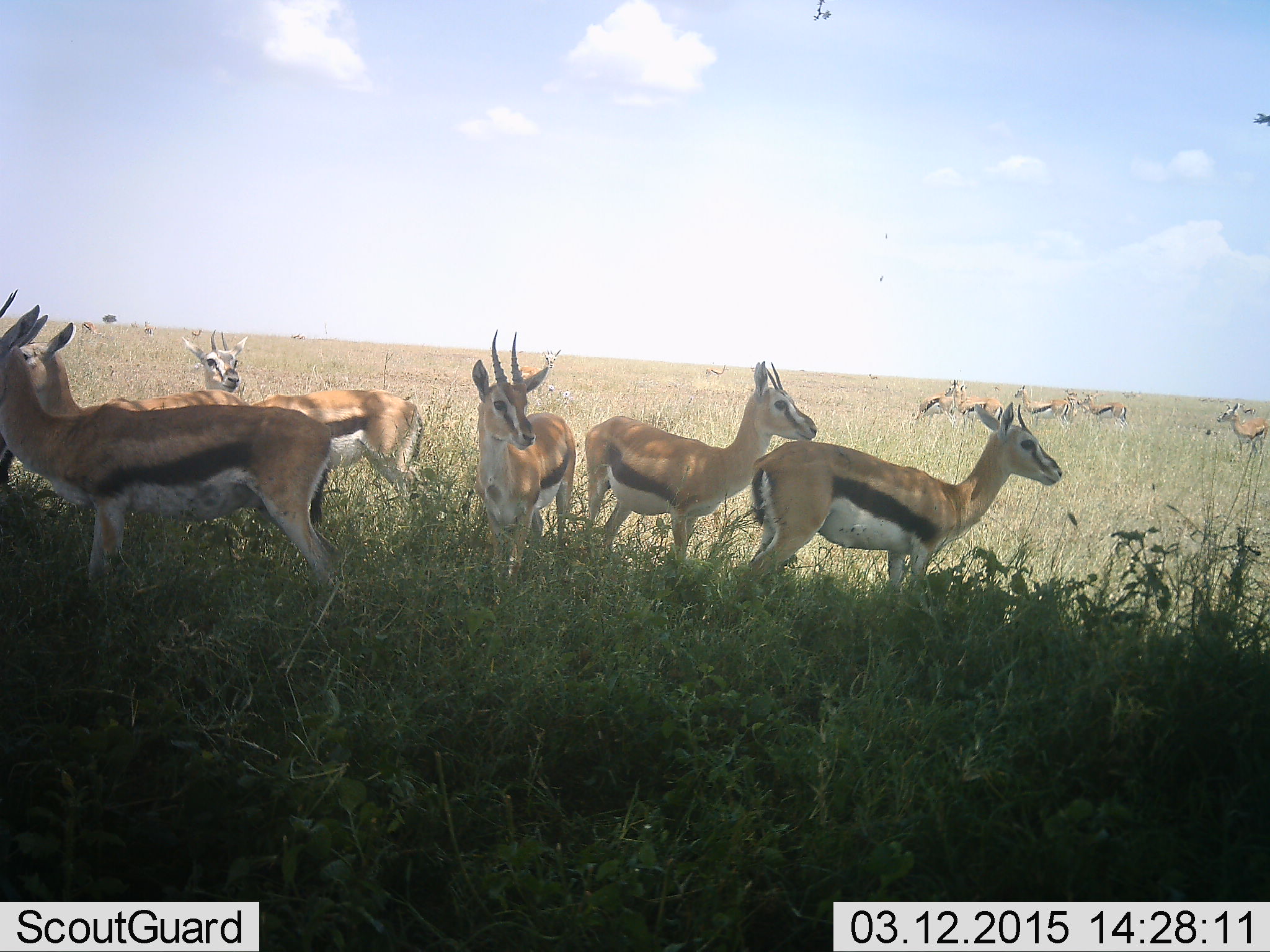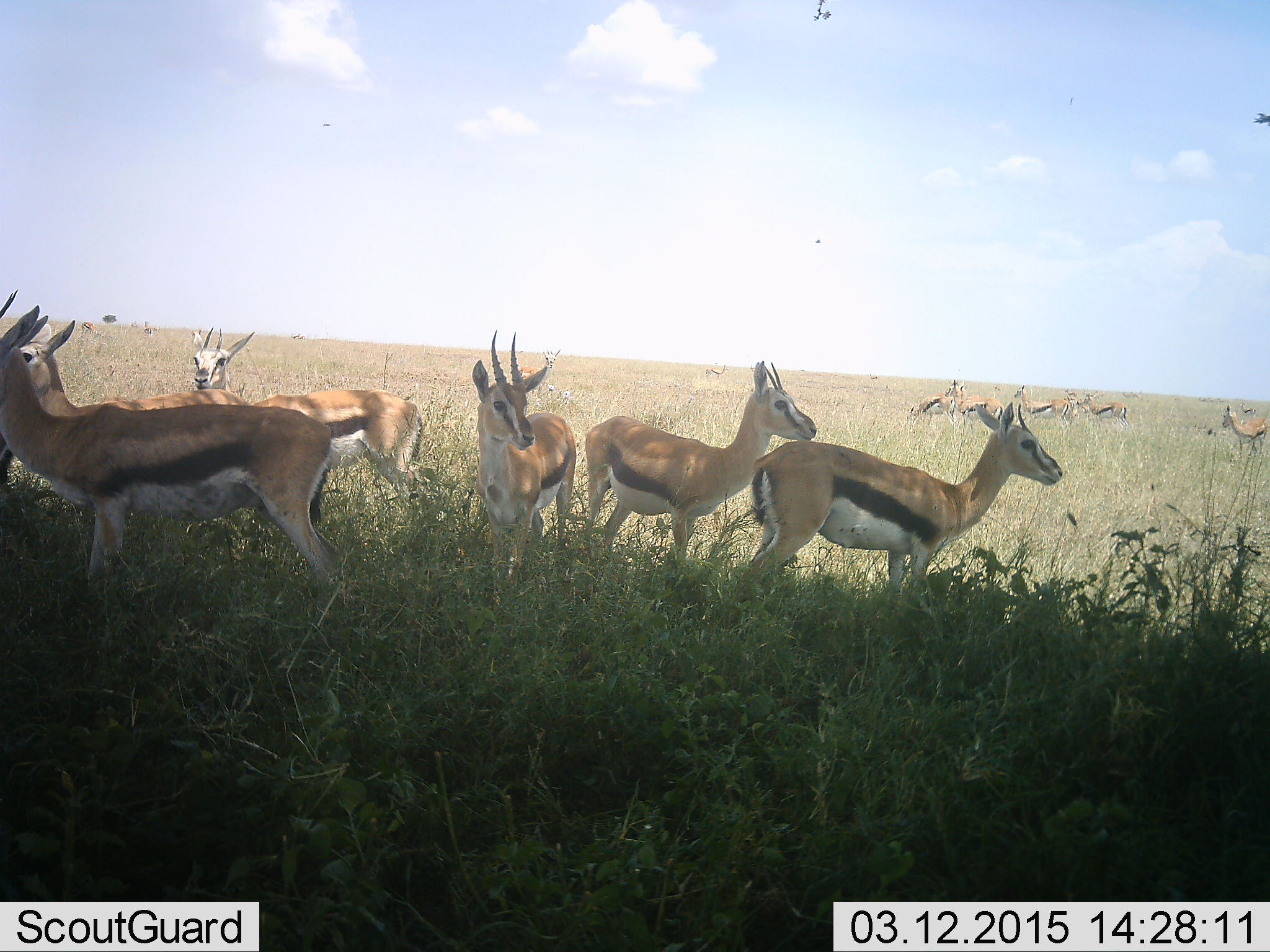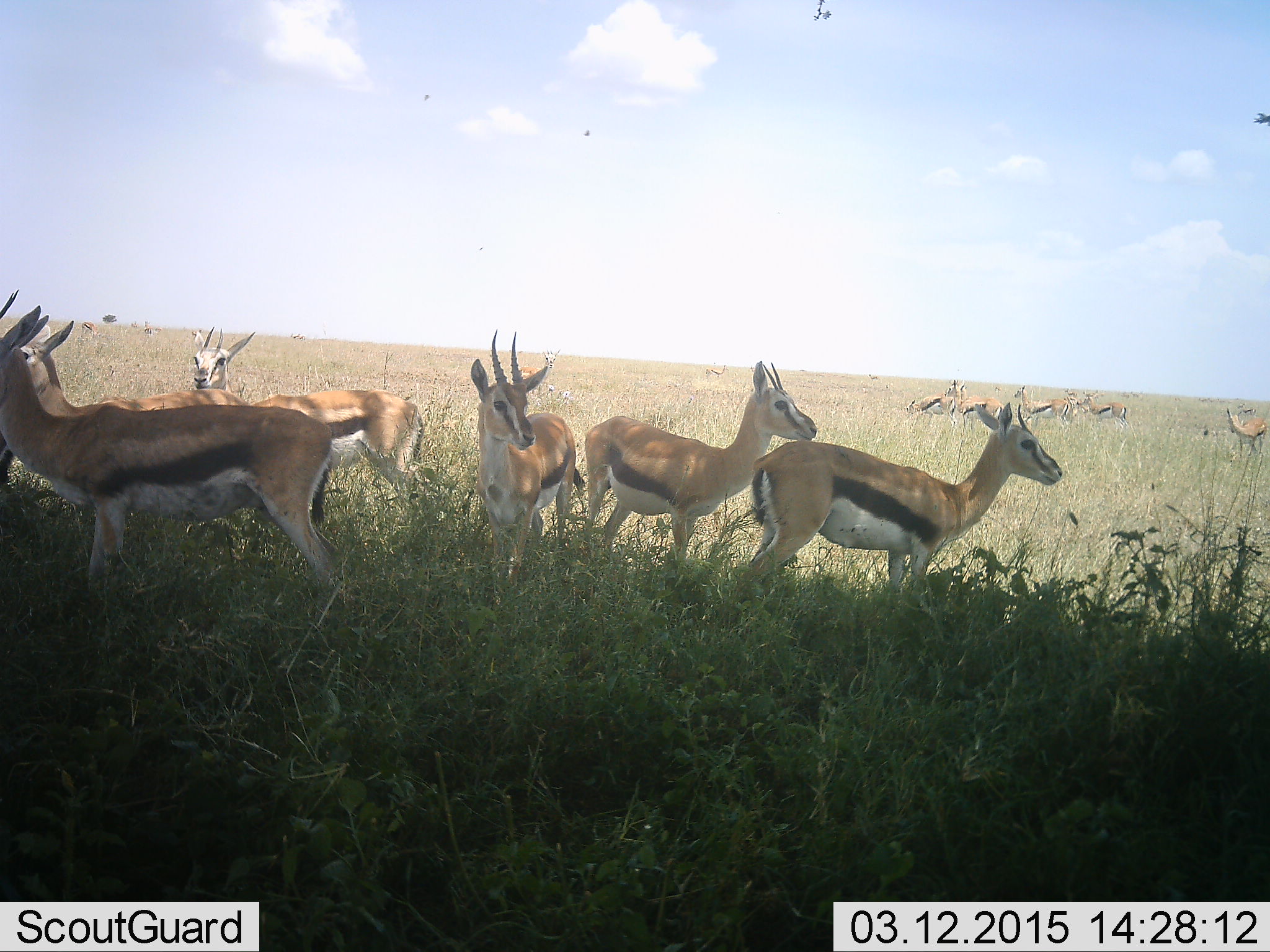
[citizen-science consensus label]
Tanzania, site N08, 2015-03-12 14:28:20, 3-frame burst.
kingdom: Animalia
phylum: Chordata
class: Mammalia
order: Artiodactyla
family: Bovidae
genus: Eudorcas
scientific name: Eudorcas thomsonii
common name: thomson's gazelle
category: gazellethomsons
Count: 11-50.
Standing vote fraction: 100%.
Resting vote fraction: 0%.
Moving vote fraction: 0%.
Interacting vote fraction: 0%.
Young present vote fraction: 0%.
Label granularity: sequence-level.